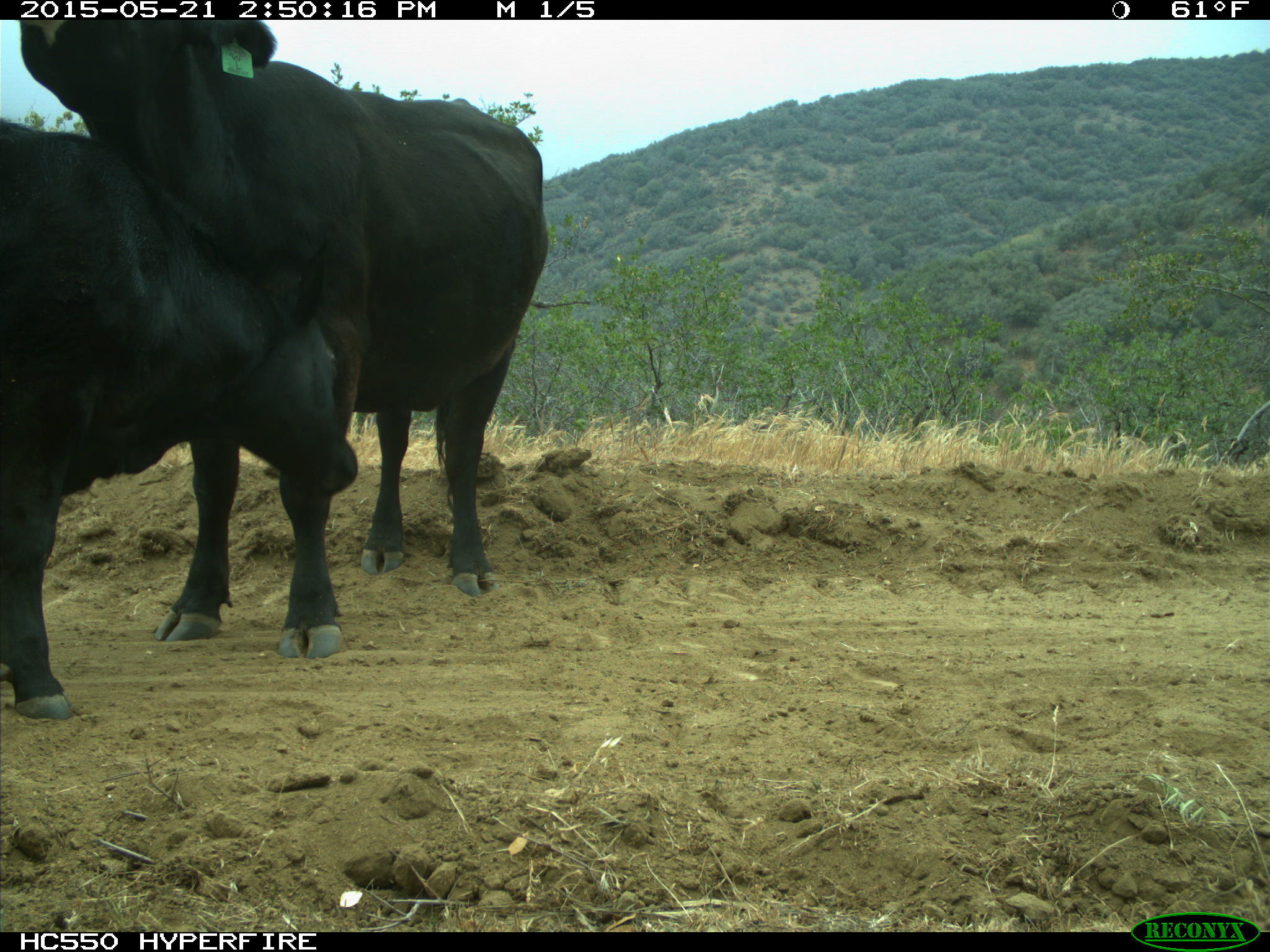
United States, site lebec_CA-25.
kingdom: Animalia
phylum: Chordata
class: Mammalia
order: Artiodactyla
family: Bovidae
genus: Bos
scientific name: Bos taurus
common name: domestic cow